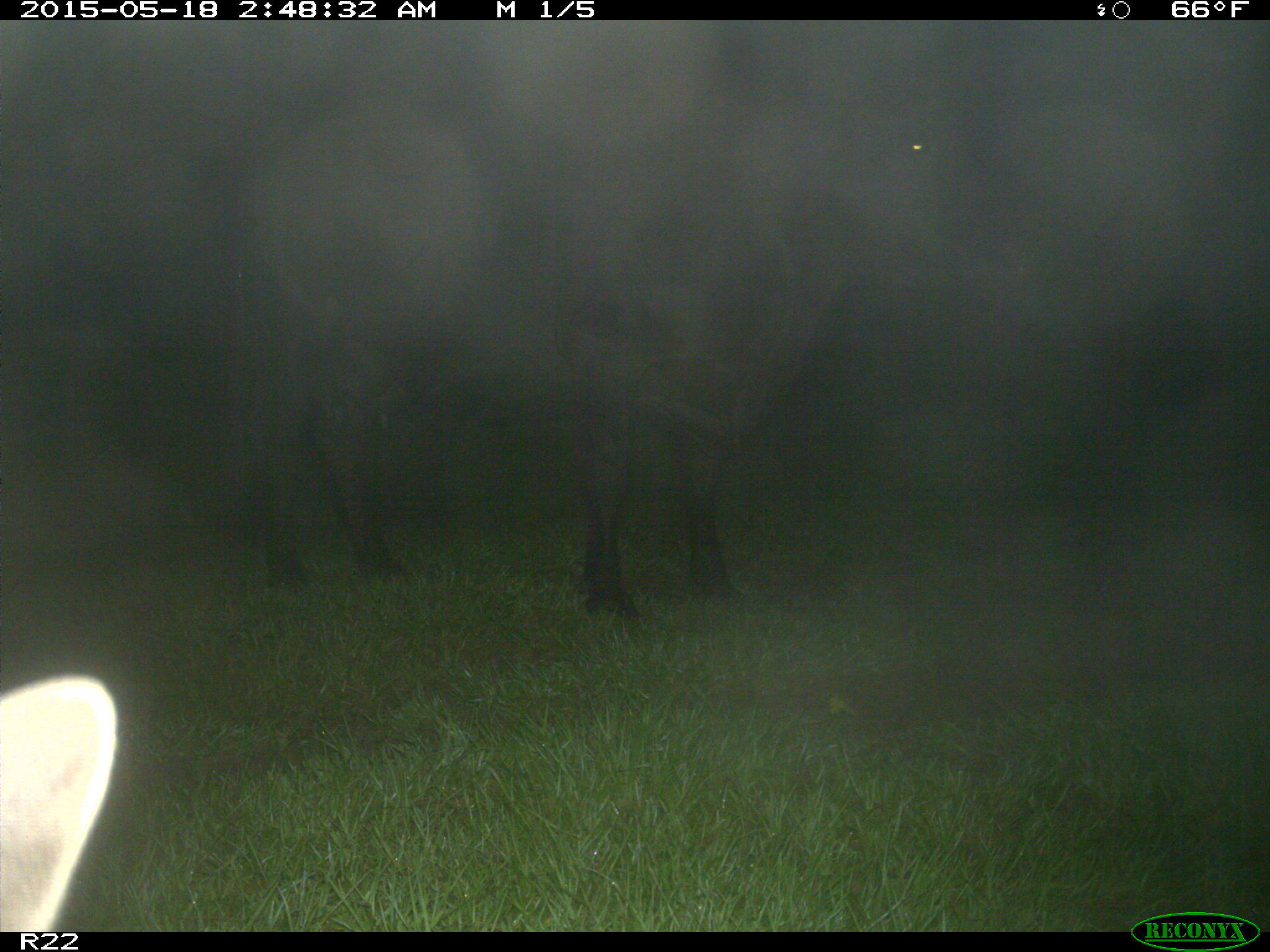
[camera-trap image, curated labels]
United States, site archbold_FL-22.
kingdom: Animalia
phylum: Chordata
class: Mammalia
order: Artiodactyla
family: Bovidae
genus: Bos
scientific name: Bos taurus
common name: domestic cow